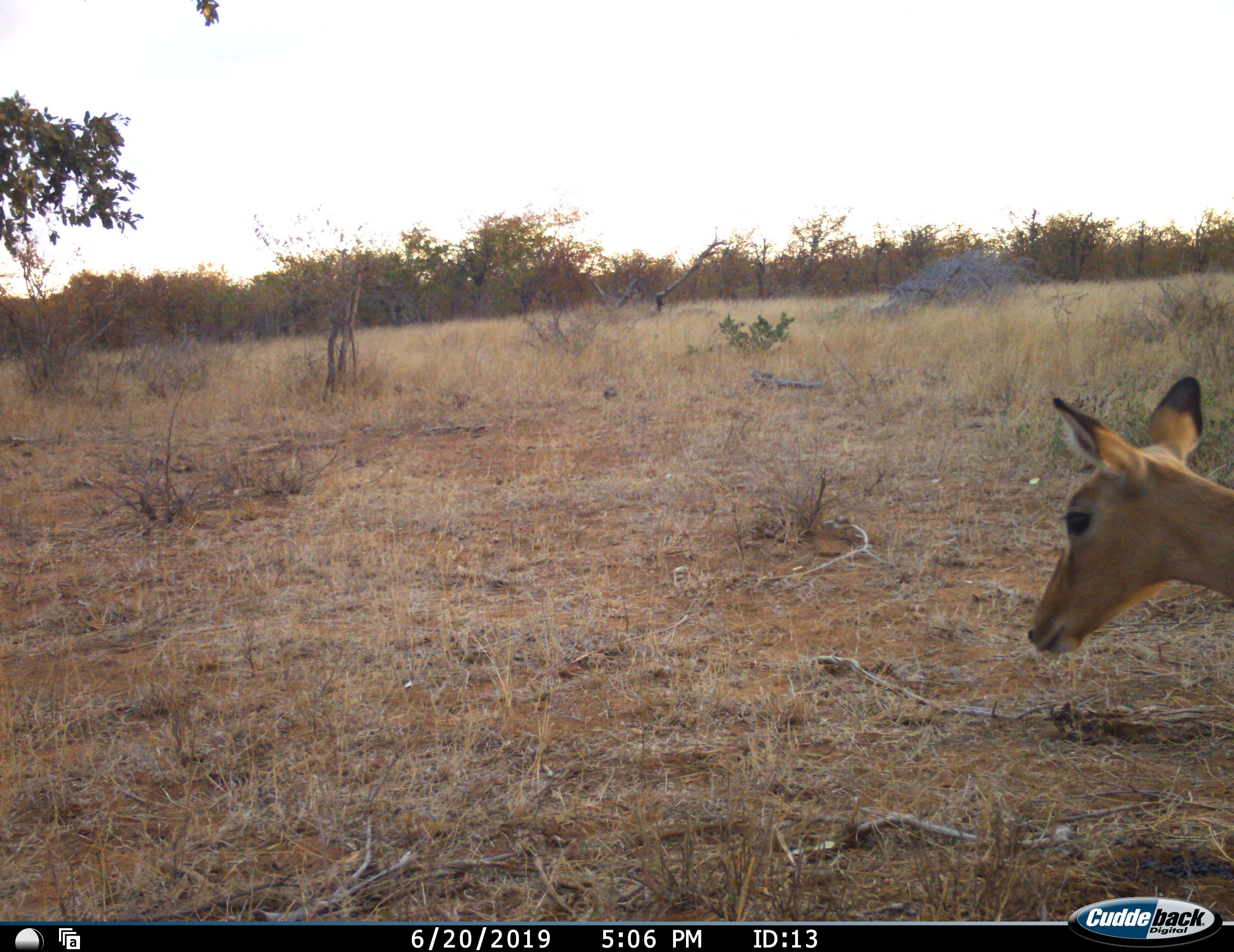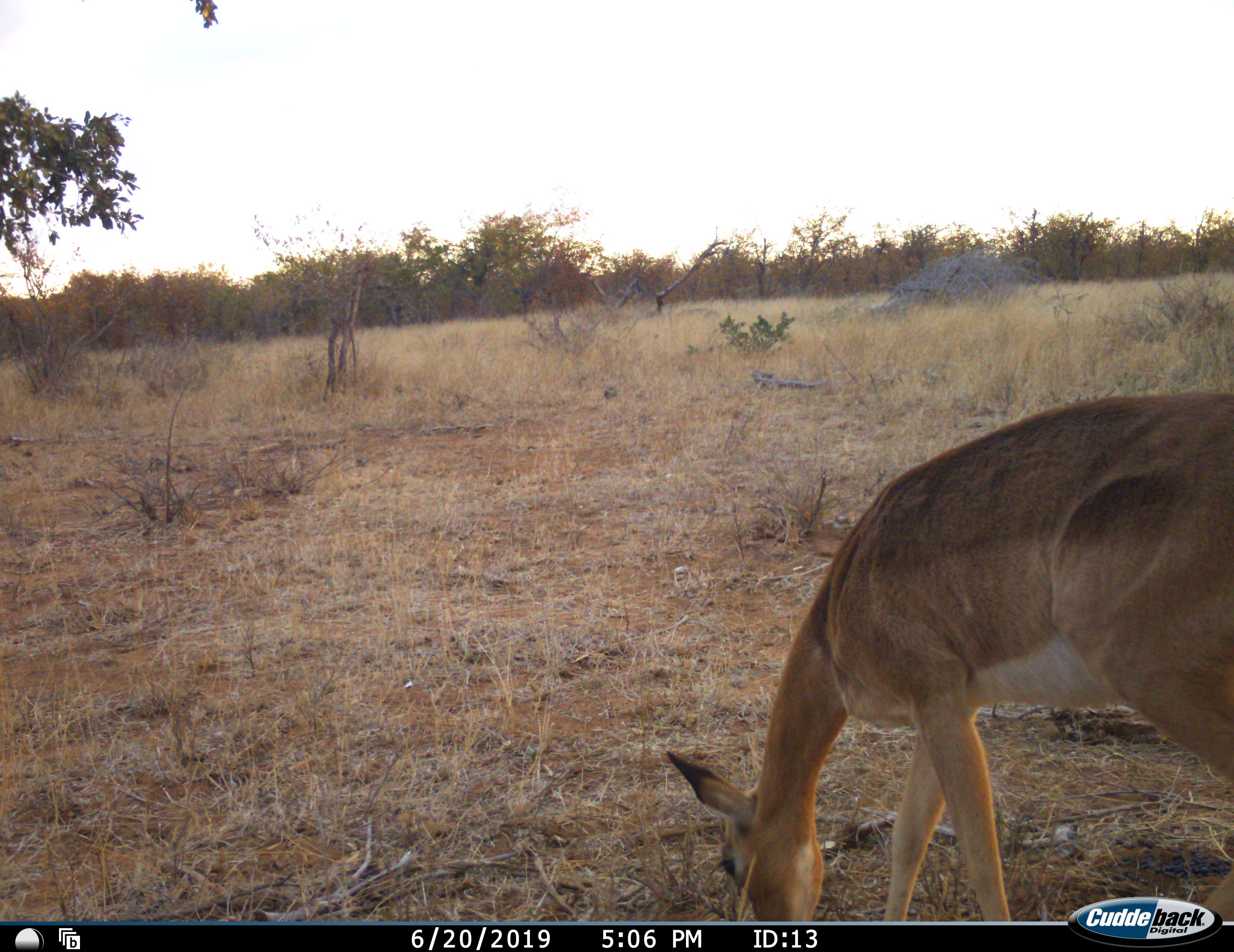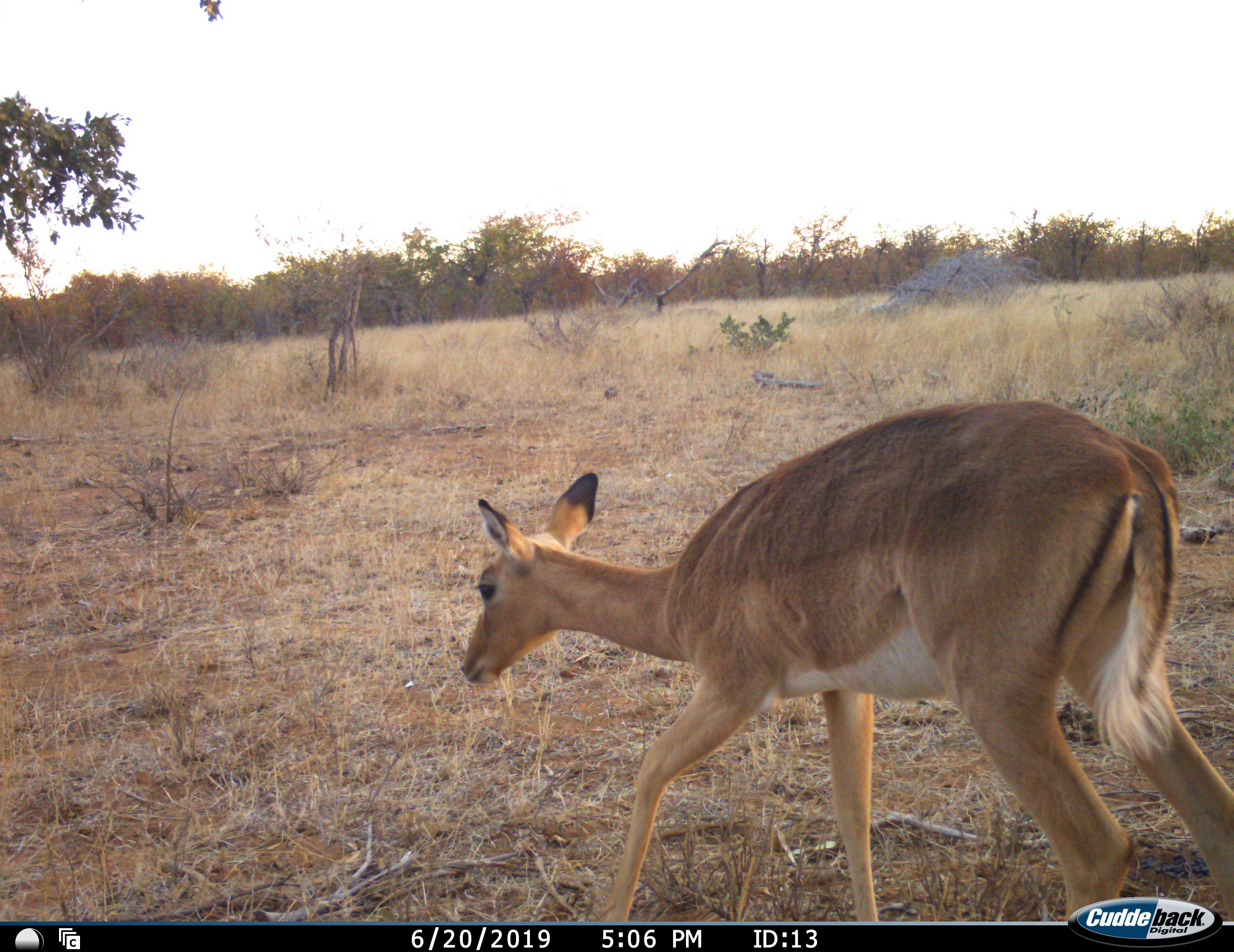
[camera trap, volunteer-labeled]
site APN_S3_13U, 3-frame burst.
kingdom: Animalia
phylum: Chordata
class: Mammalia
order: Artiodactyla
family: Bovidae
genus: Aepyceros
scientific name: Aepyceros melampus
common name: impala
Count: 1.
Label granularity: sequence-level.